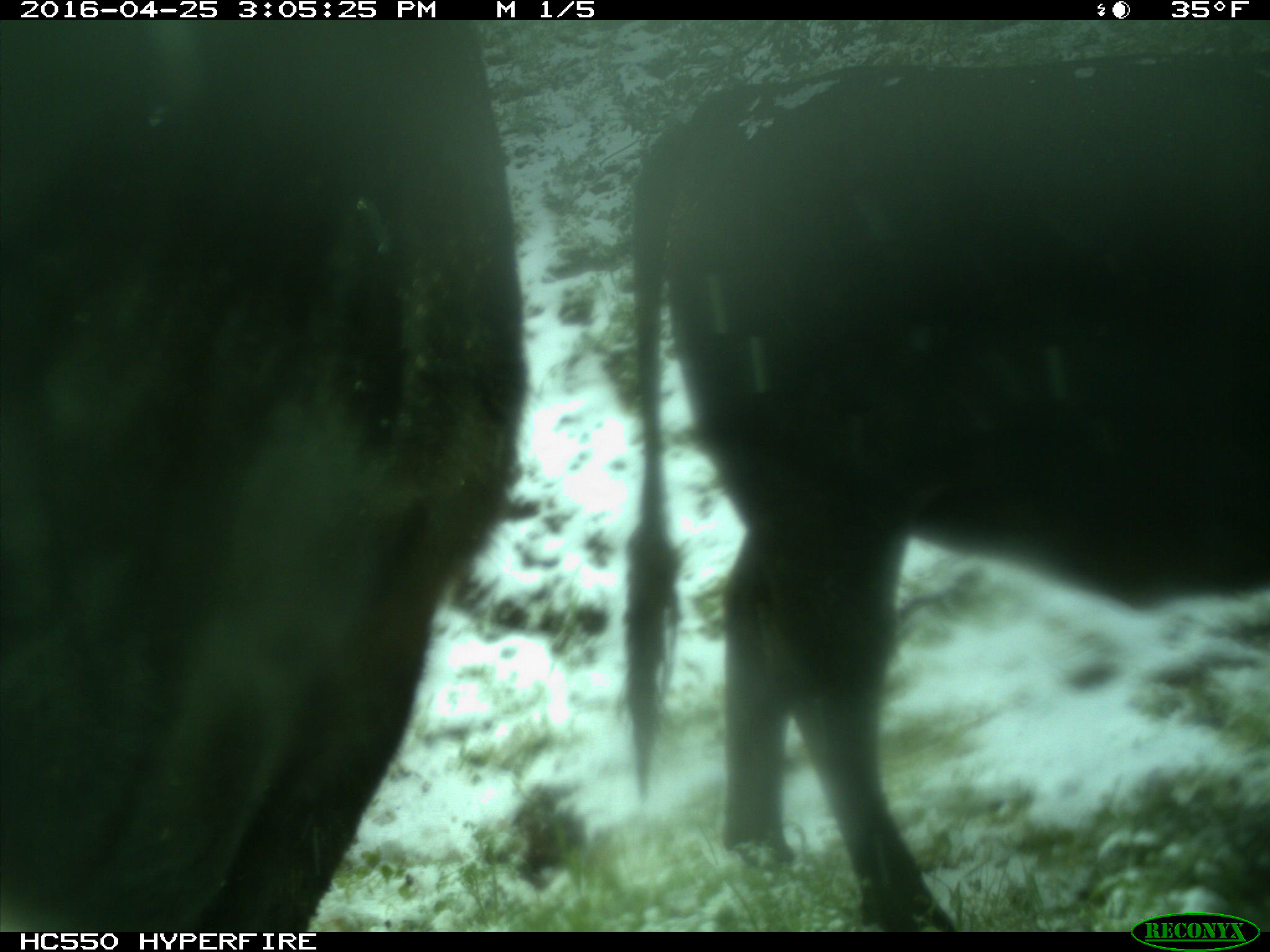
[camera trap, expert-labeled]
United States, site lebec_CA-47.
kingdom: Animalia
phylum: Chordata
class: Mammalia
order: Artiodactyla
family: Bovidae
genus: Bos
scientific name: Bos taurus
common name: domestic cow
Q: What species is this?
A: Bos taurus (domestic cow).